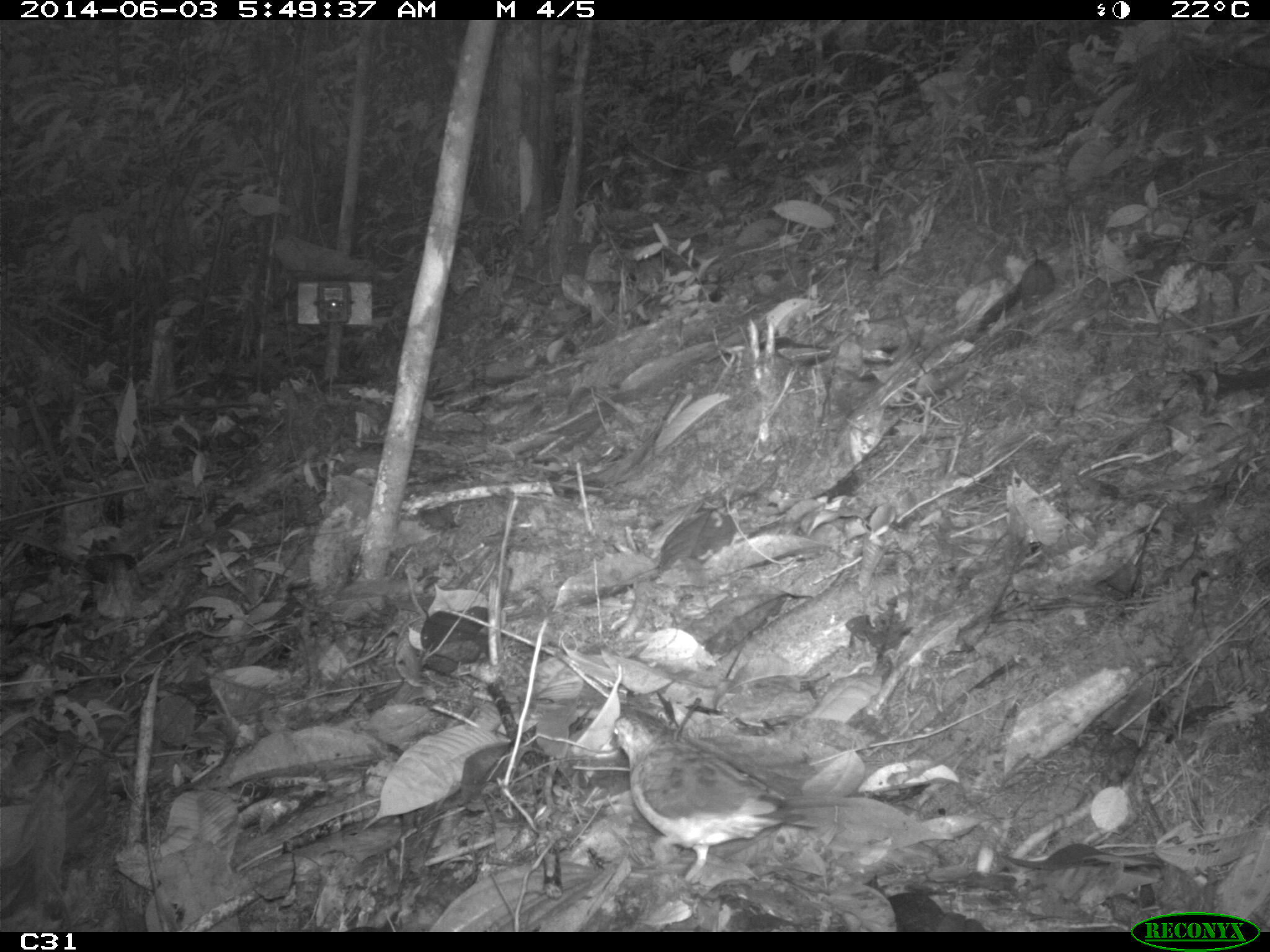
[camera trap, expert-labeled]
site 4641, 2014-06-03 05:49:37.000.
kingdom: Animalia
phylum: Chordata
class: Aves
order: Columbiformes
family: Columbidae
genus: Leptotila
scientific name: Leptotila rufaxilla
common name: gray-fronted dove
Leptotila rufaxilla (gray-fronted dove), count 1, age adult.